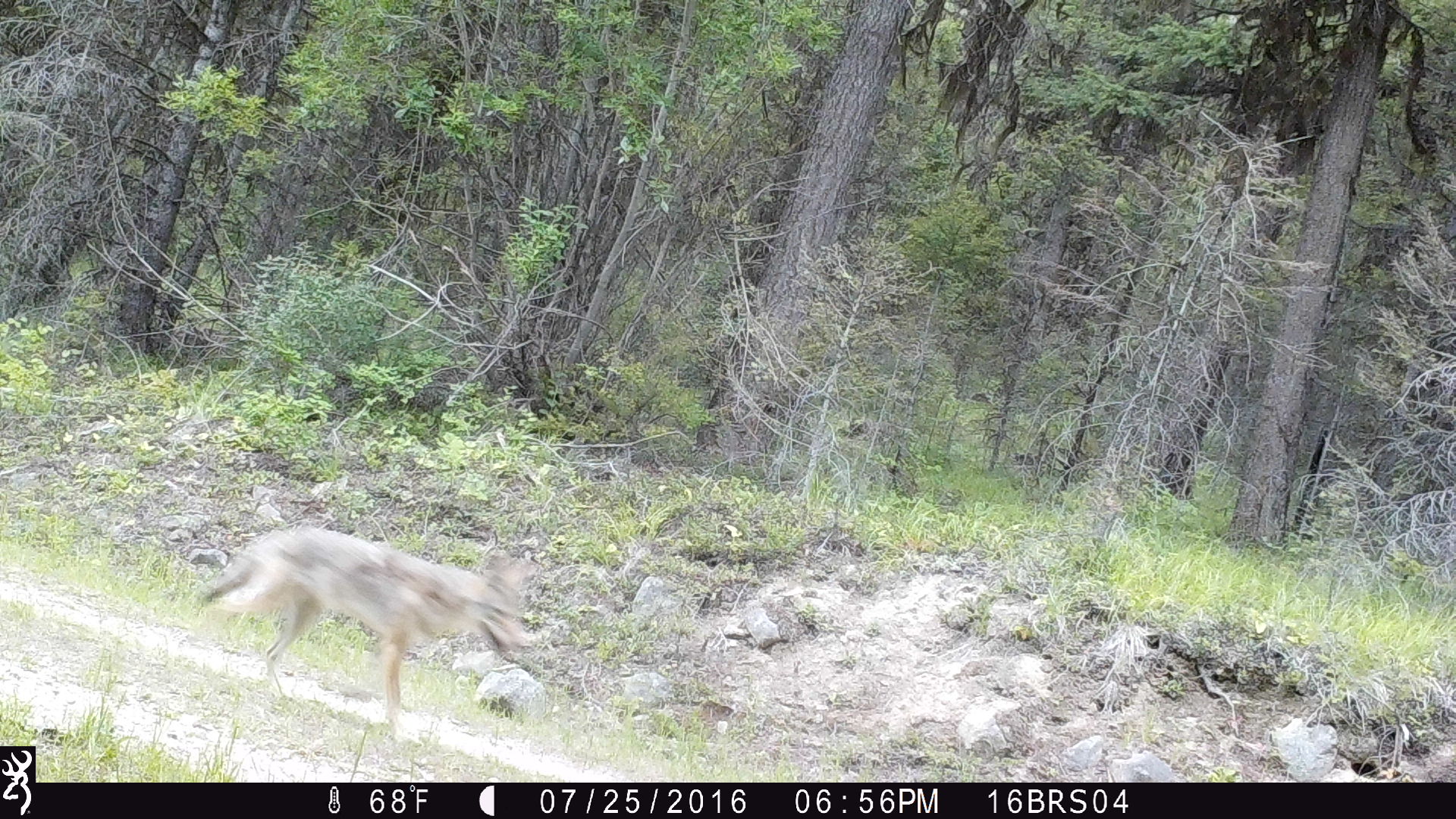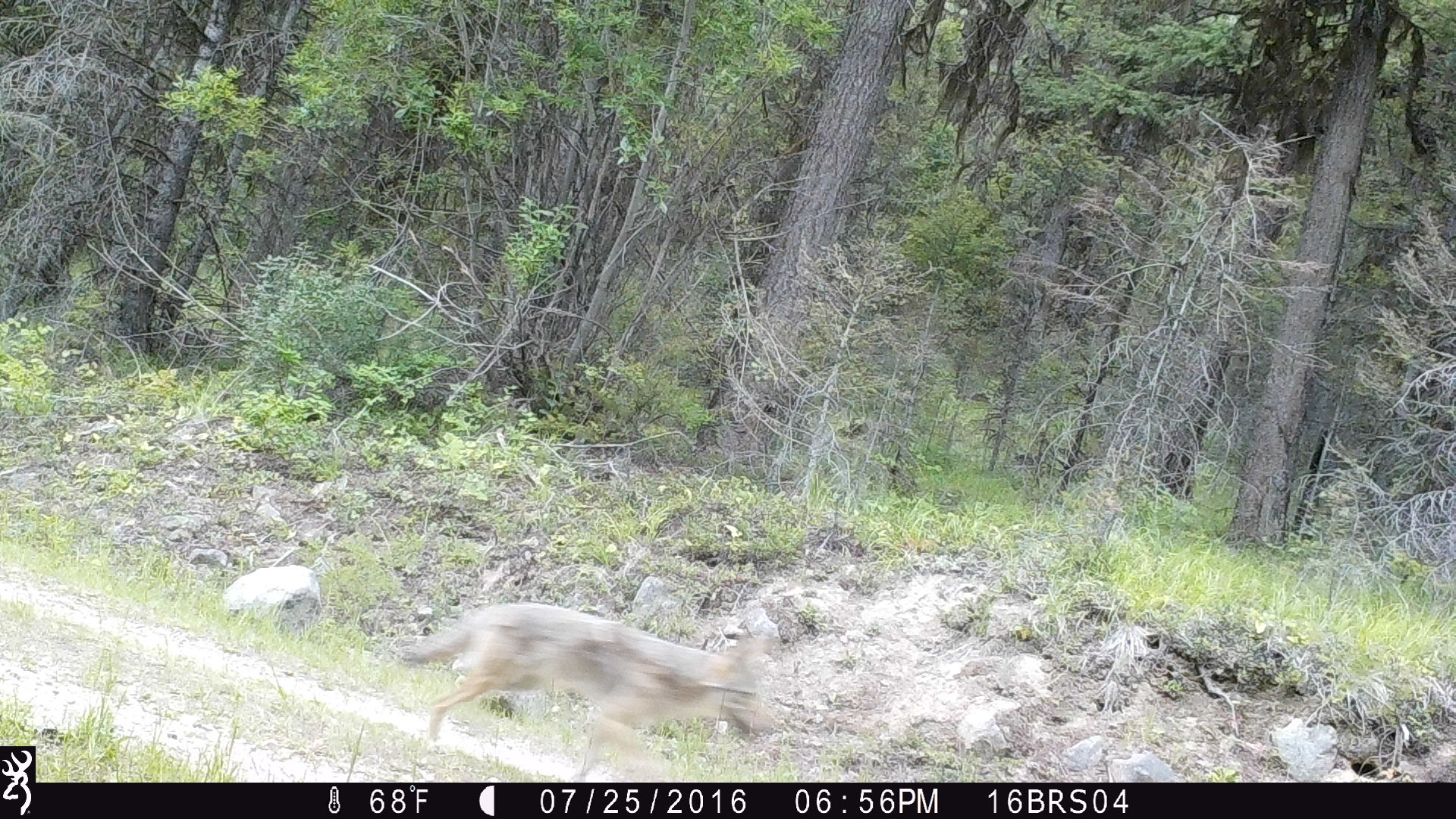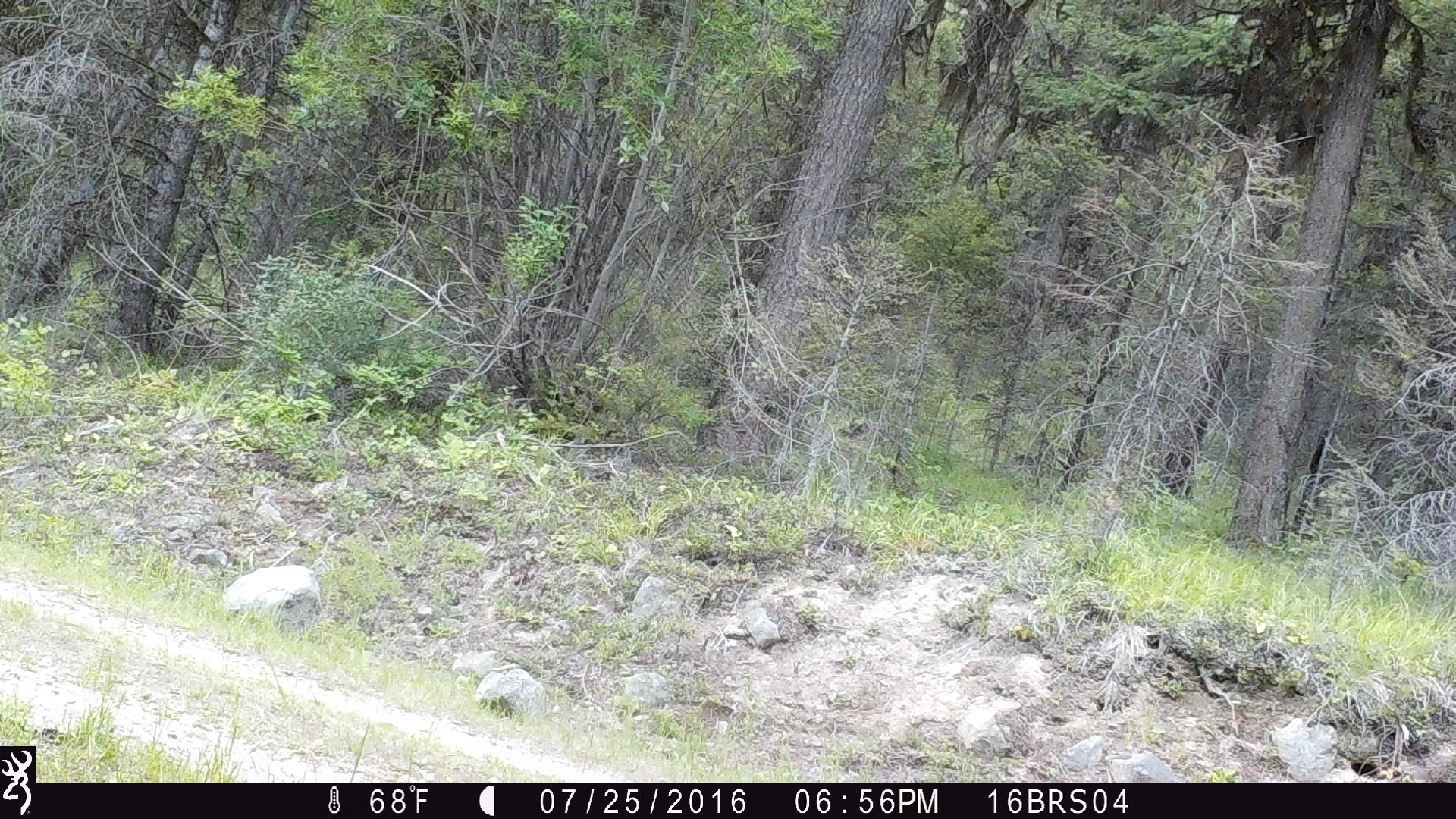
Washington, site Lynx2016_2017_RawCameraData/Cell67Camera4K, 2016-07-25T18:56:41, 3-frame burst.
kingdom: Animalia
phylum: Chordata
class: Mammalia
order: Carnivora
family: Canidae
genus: Canis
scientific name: Canis latrans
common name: coyote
Canis latrans (coyote). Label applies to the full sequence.